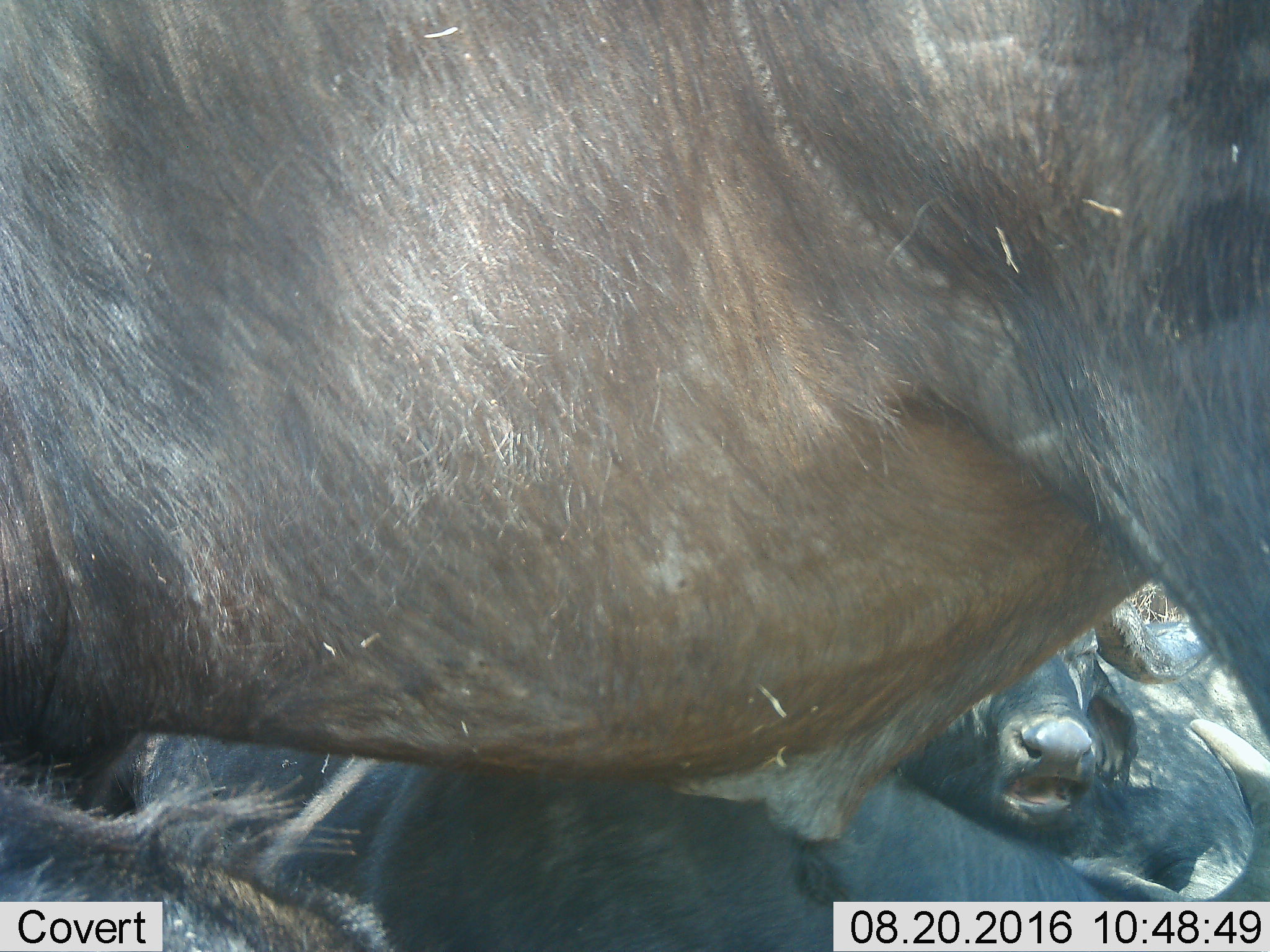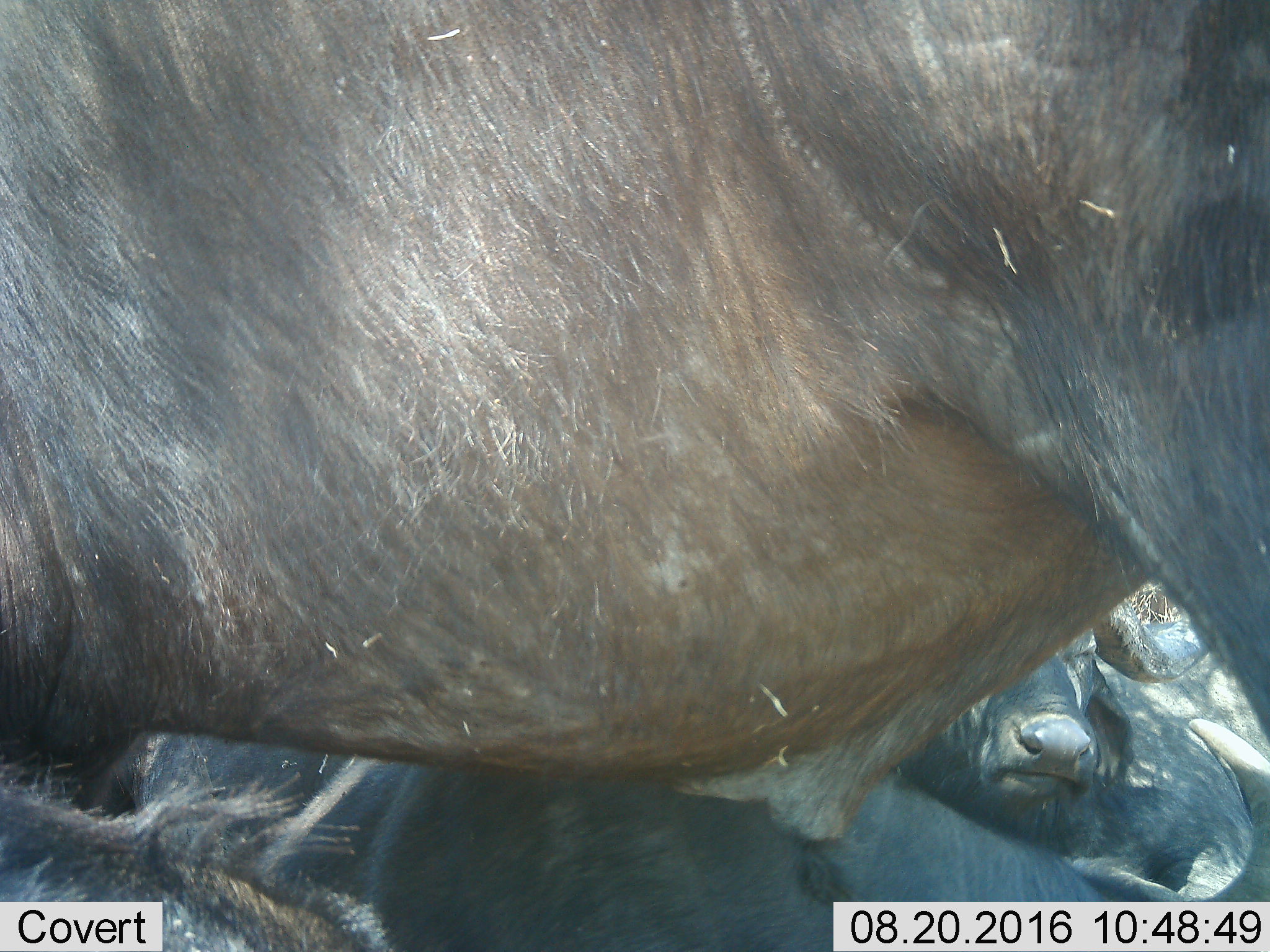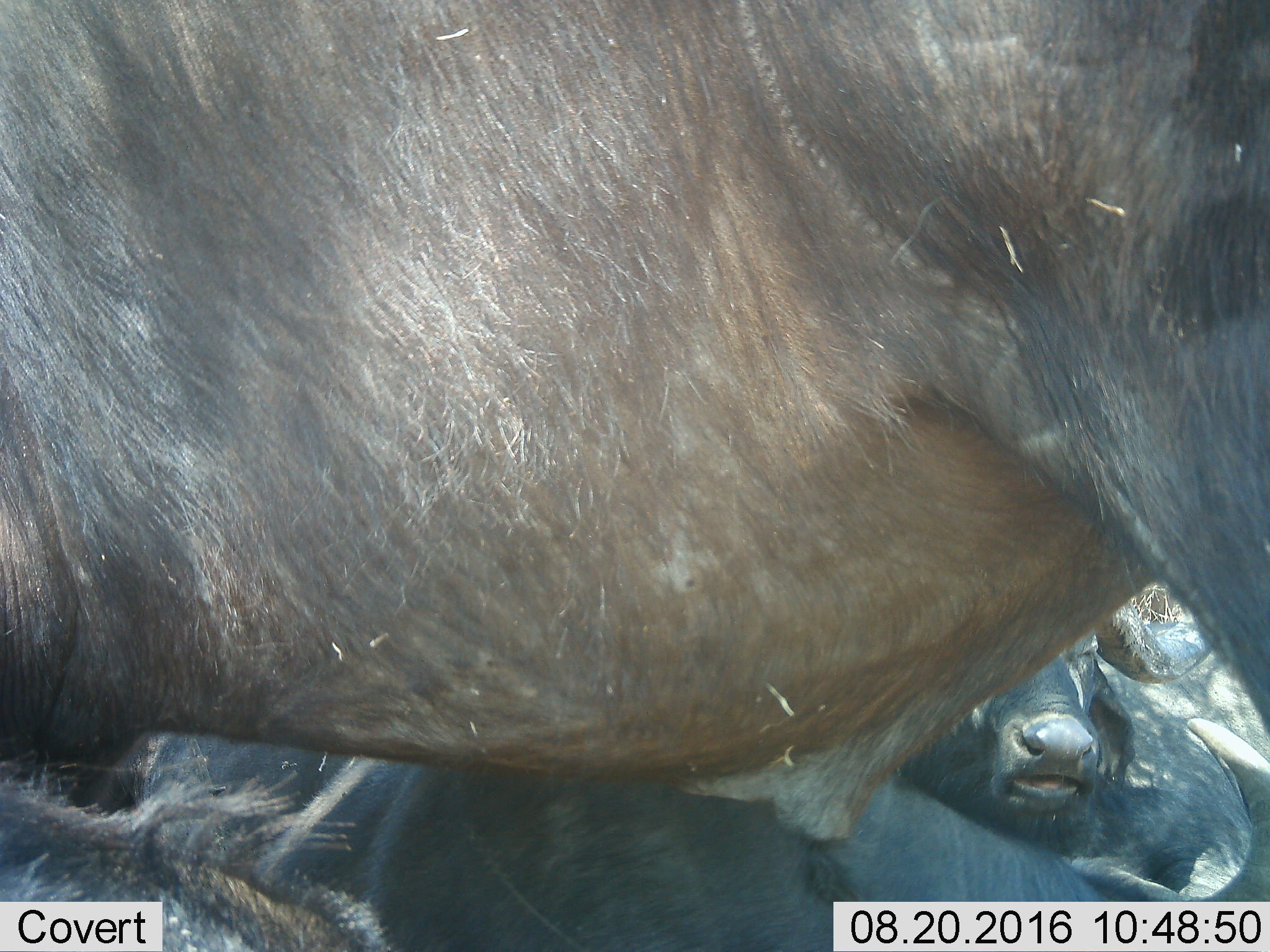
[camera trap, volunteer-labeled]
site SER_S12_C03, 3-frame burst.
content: unidentified animal